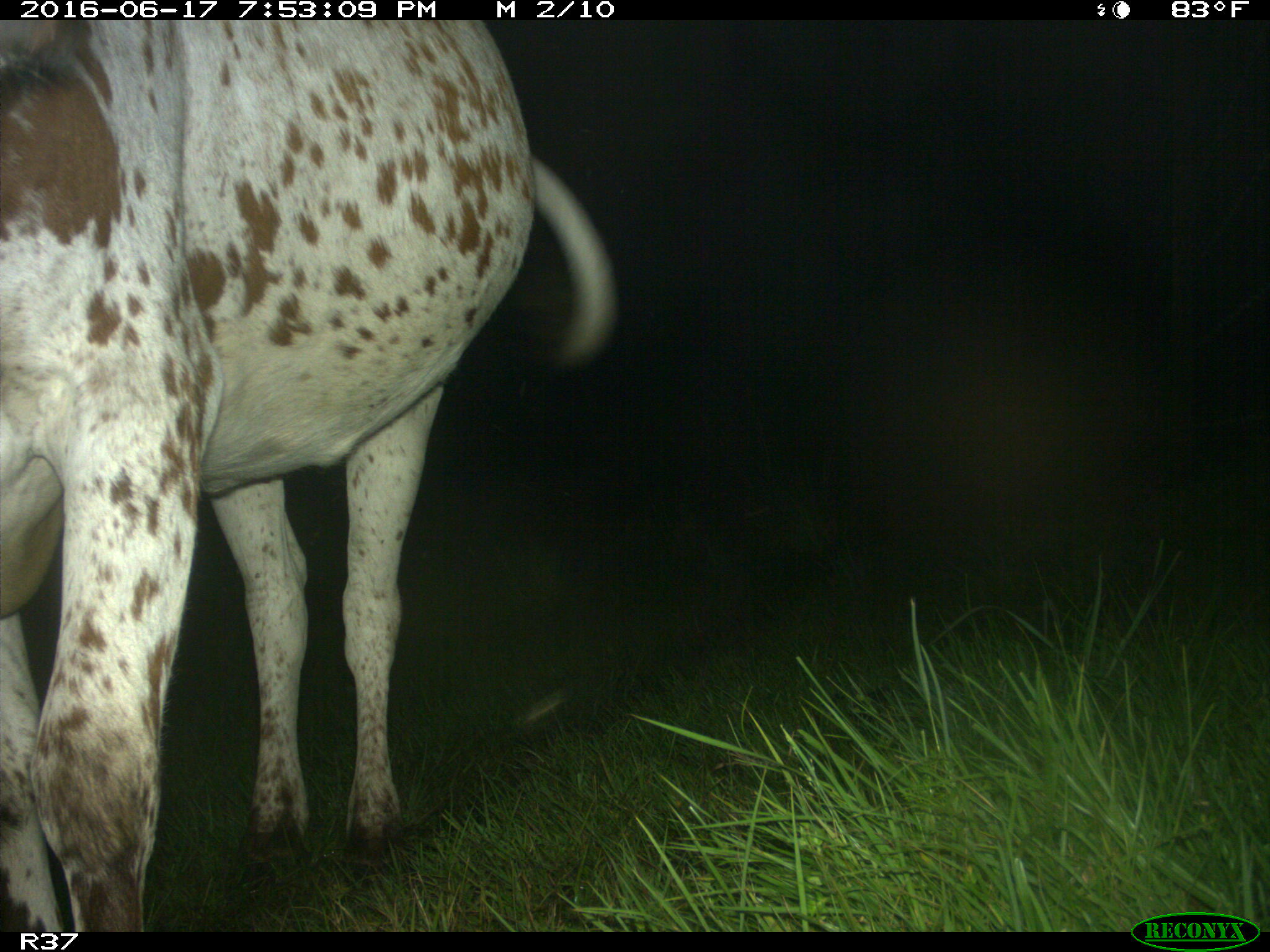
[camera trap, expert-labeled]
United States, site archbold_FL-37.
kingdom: Animalia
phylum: Chordata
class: Mammalia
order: Artiodactyla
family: Bovidae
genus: Bos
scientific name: Bos taurus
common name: domestic cow